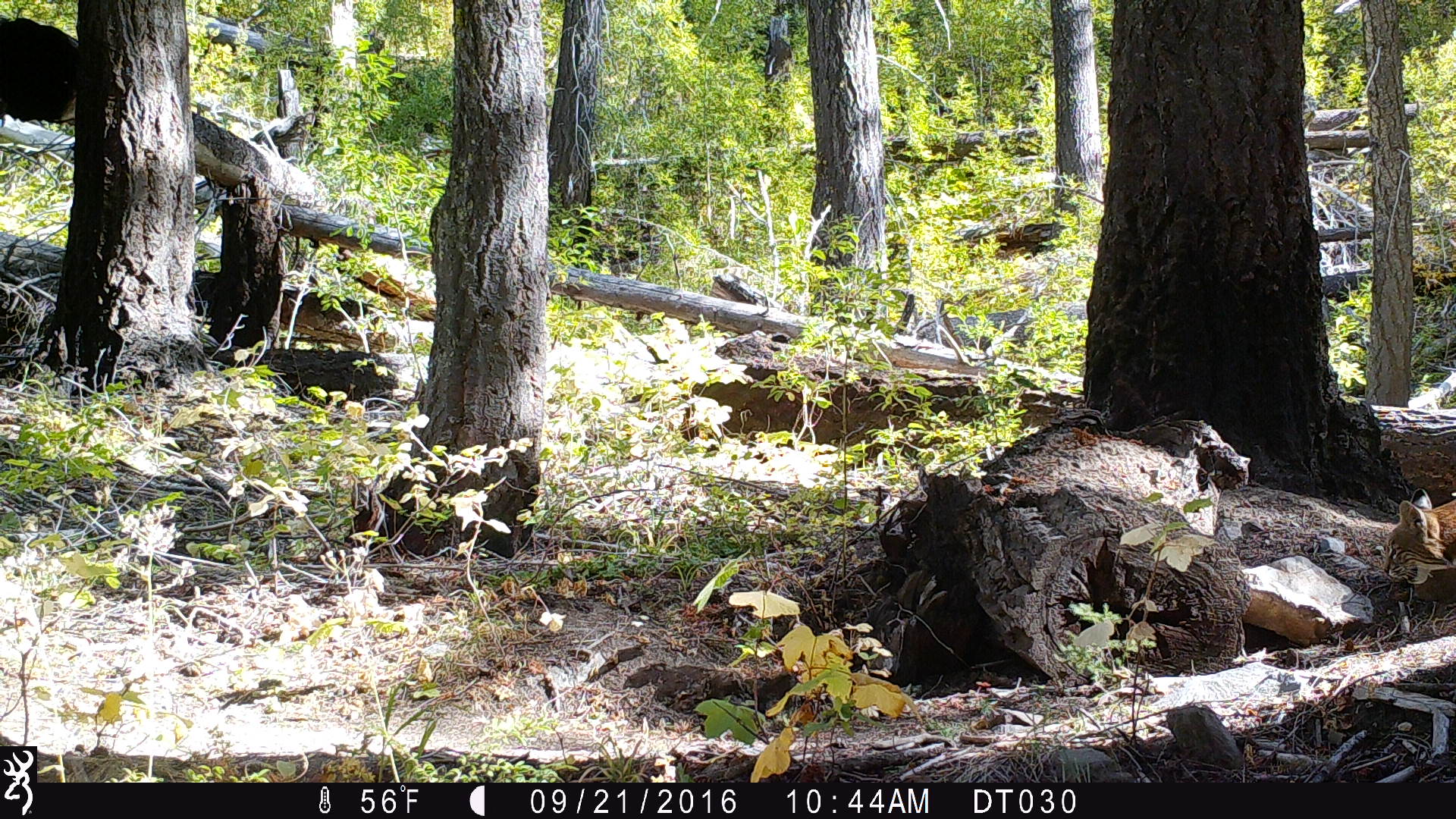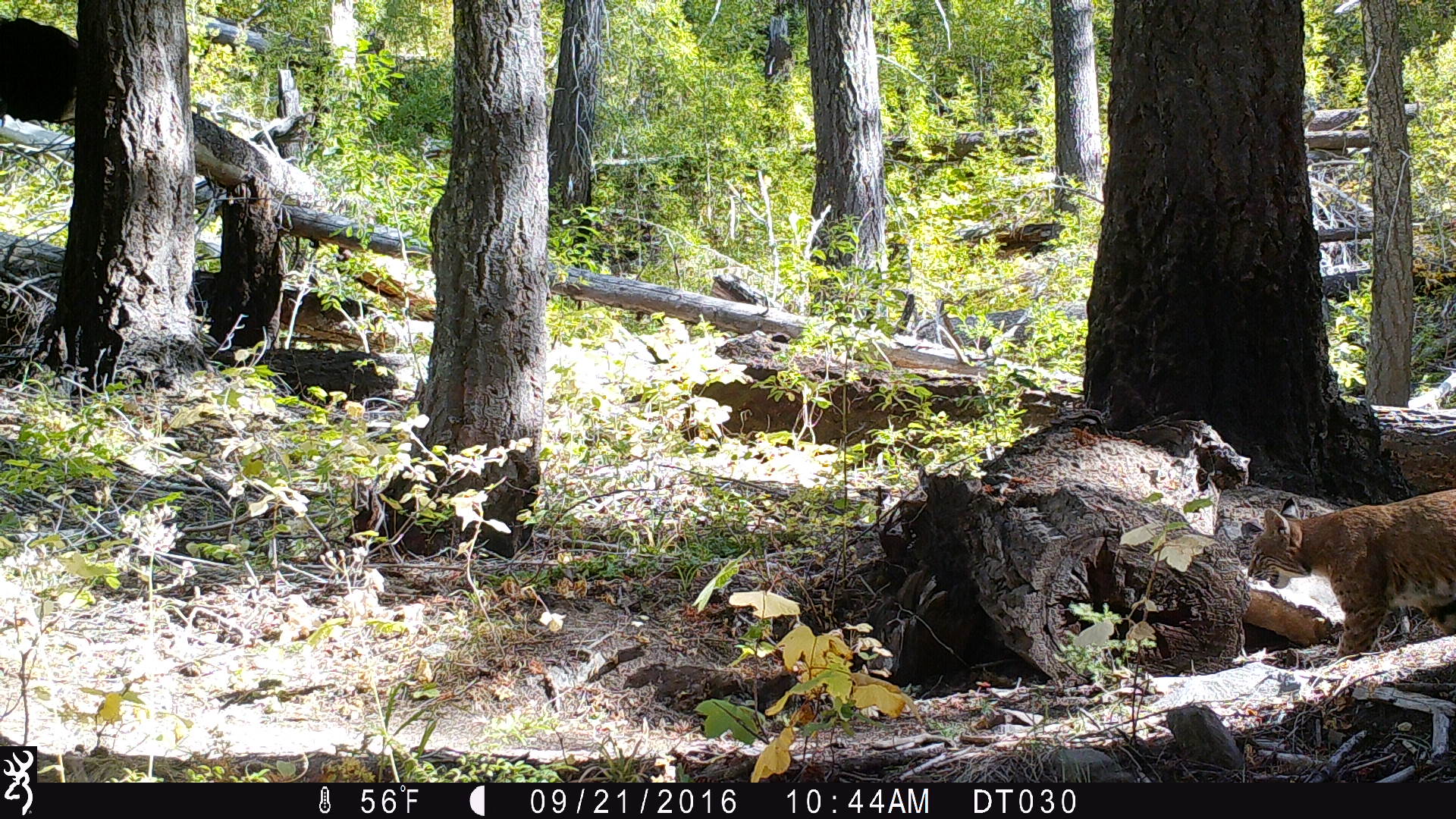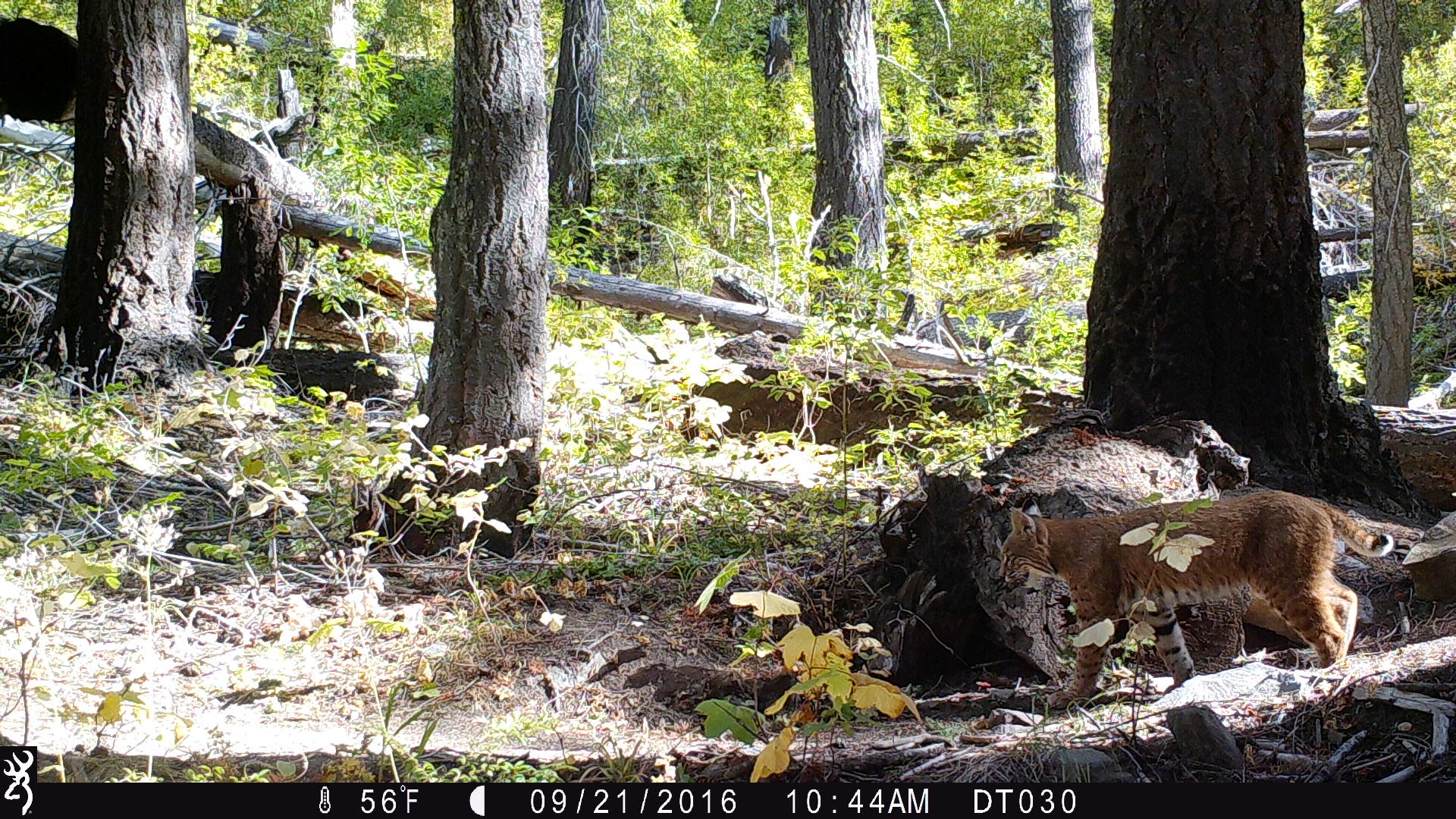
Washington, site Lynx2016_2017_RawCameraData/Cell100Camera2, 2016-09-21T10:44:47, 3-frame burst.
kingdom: Animalia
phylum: Chordata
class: Mammalia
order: Carnivora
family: Felidae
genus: Lynx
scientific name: Lynx rufus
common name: bobcat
Lynx rufus (bobcat). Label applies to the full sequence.